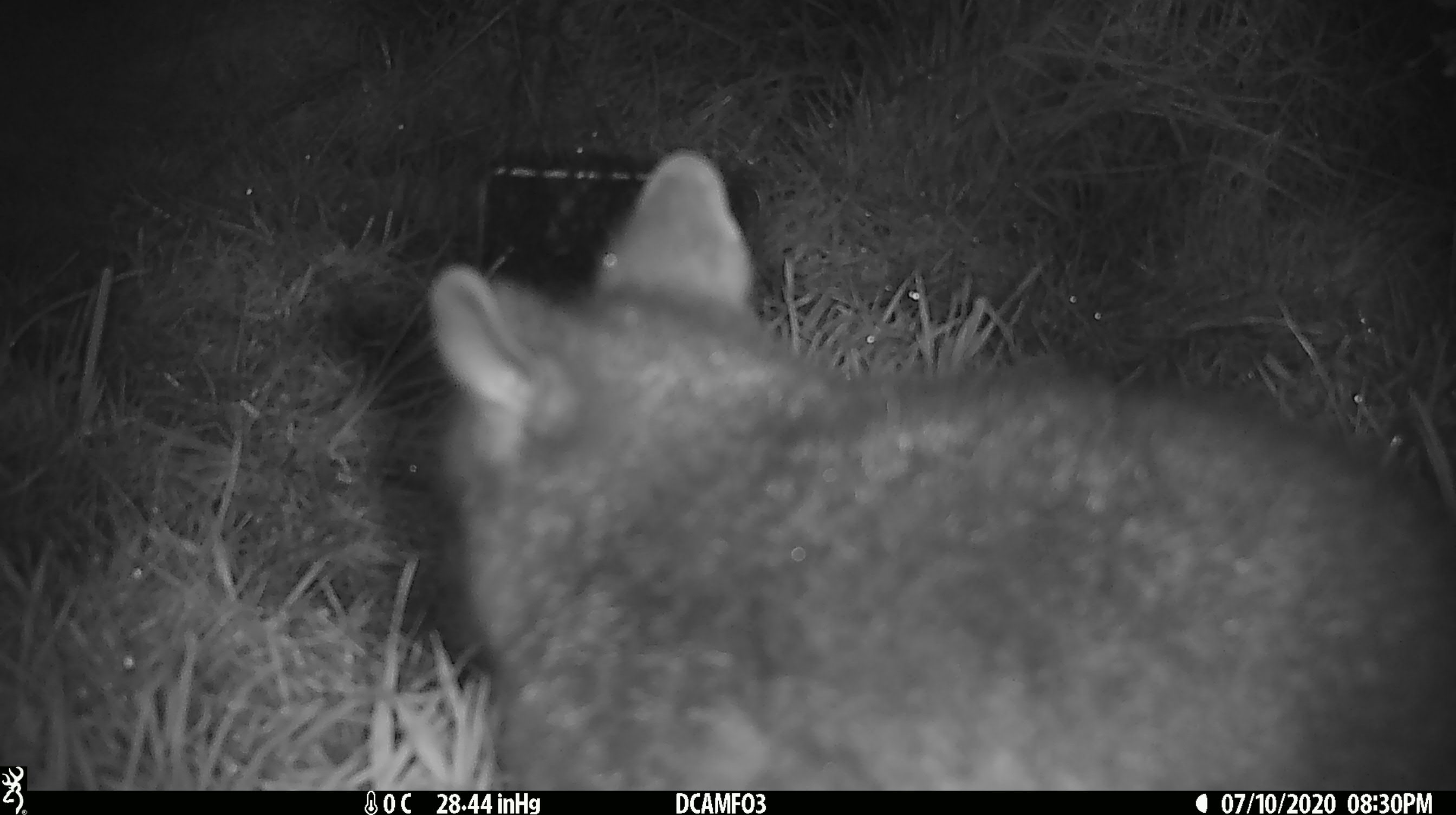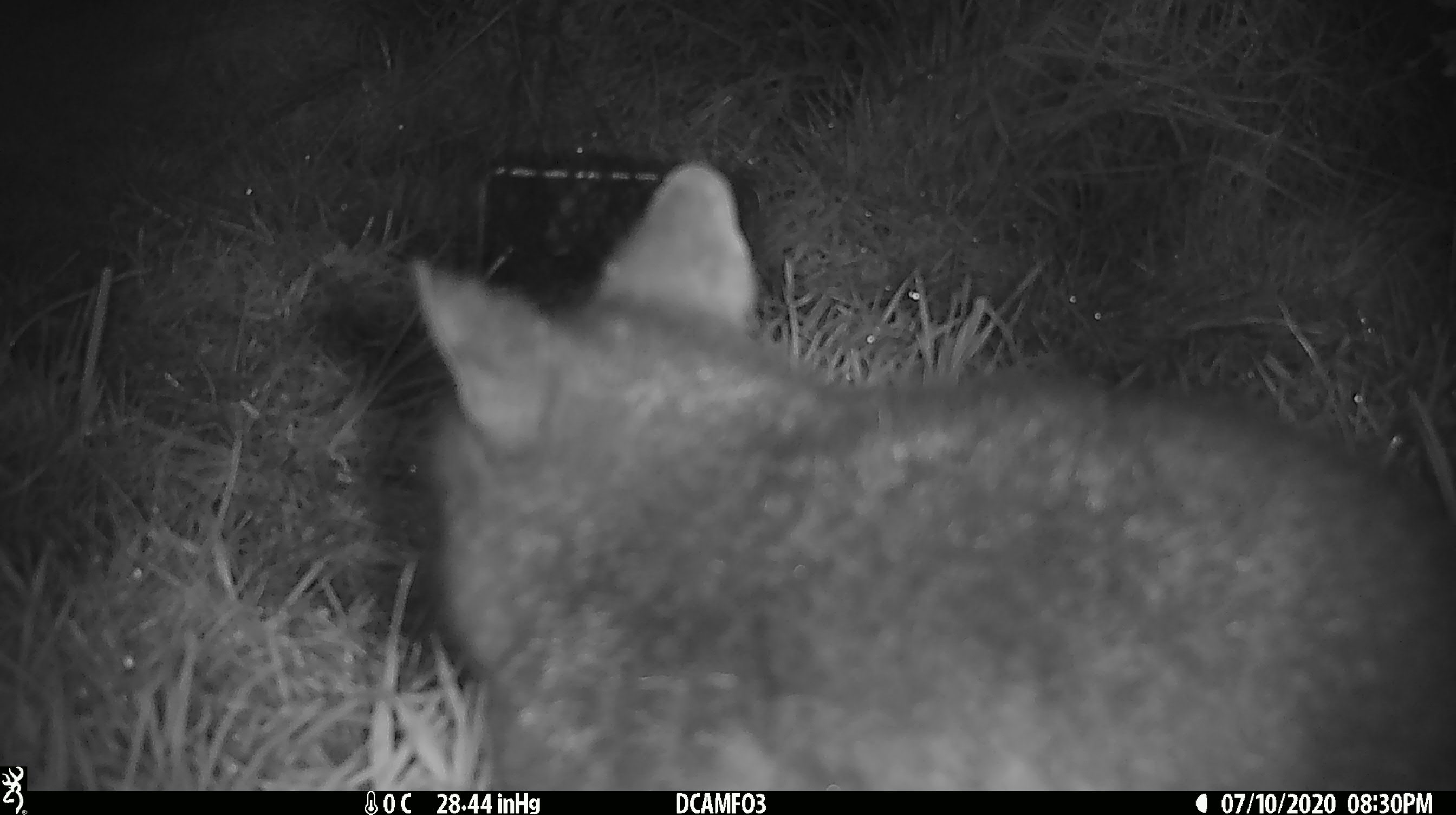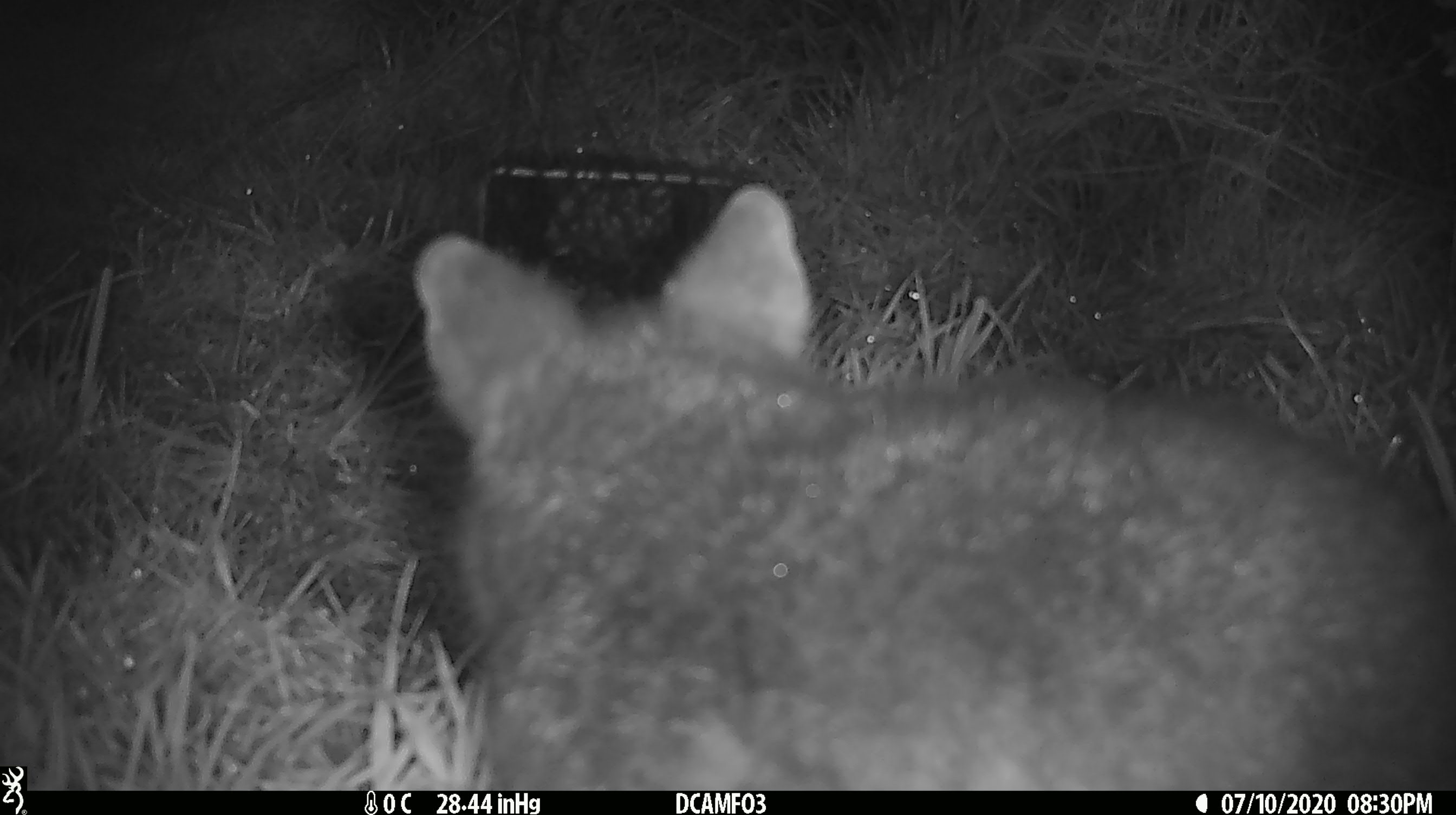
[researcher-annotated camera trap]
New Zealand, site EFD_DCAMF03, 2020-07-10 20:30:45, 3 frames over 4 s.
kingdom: Animalia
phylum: Chordata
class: Mammalia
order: Diprotodontia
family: Phalangeridae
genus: Trichosurus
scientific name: Trichosurus vulpecula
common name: common brushtail possum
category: possum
Possum (common brushtail possum) (Trichosurus vulpecula).